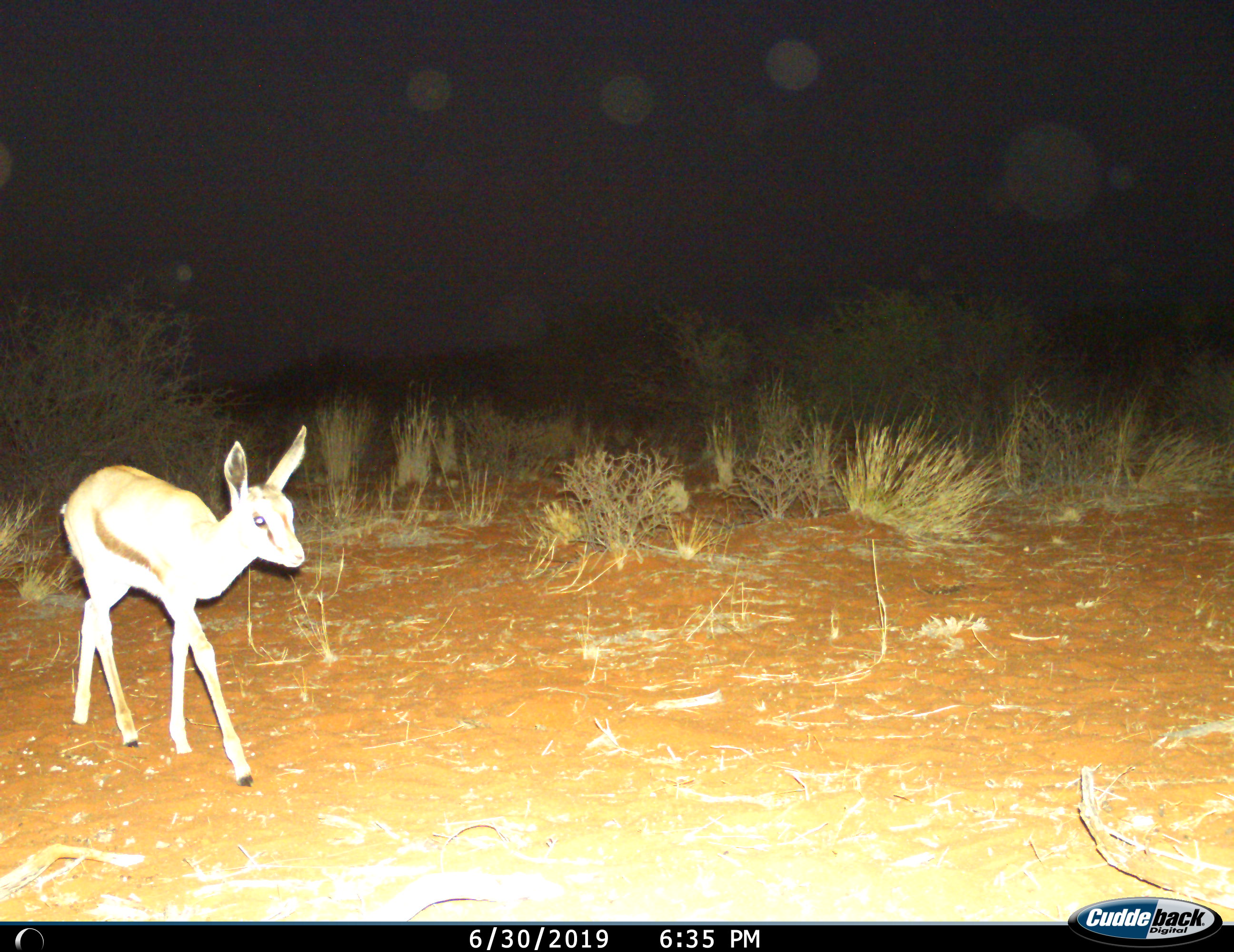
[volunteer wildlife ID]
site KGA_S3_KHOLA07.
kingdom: Animalia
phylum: Chordata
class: Mammalia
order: Artiodactyla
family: Bovidae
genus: Antidorcas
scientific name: Antidorcas marsupialis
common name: springbok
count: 1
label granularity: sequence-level